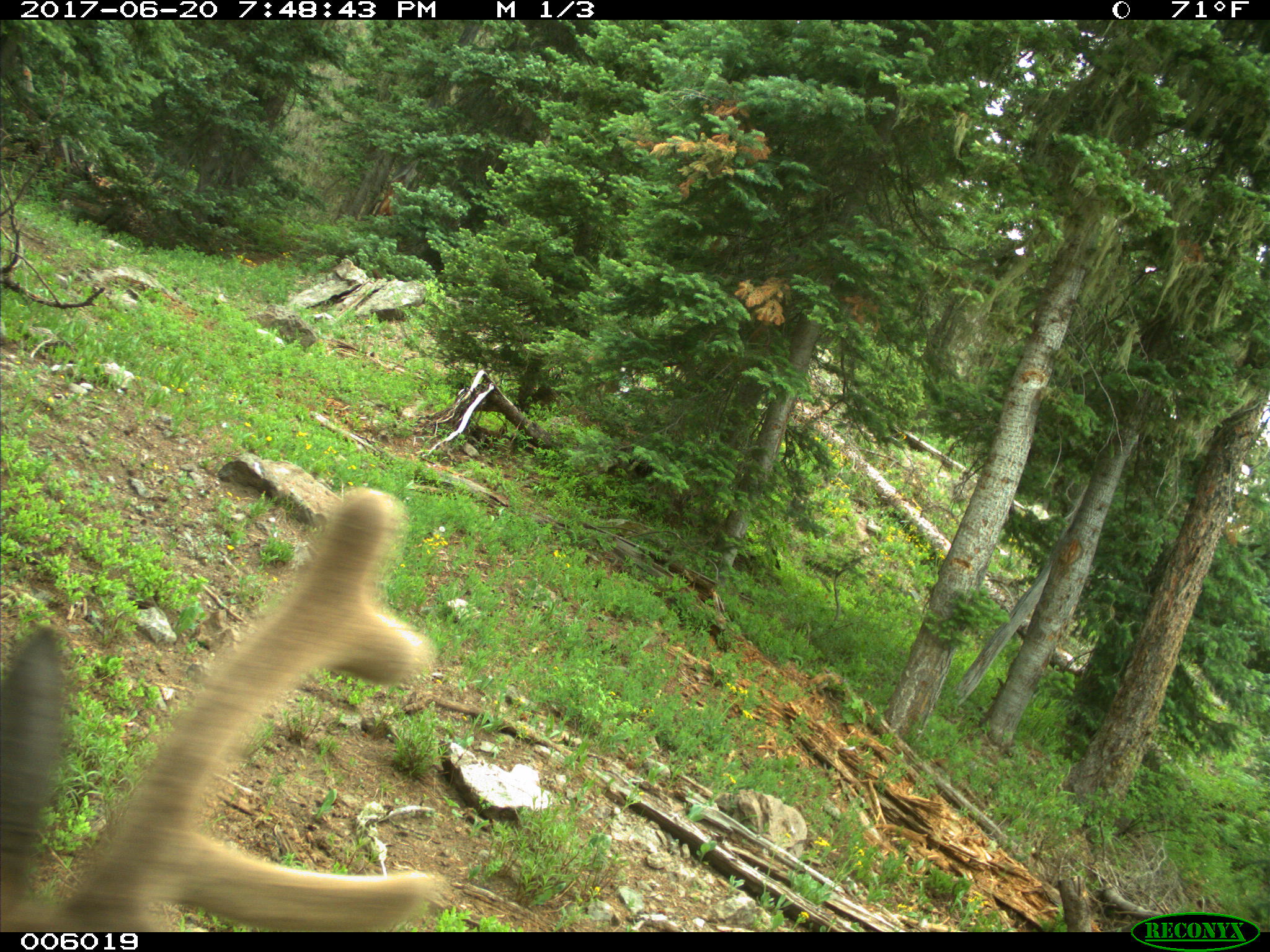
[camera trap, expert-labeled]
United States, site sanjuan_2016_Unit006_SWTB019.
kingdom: Animalia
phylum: Chordata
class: Mammalia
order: Artiodactyla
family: Cervidae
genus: Cervus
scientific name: Cervus elaphus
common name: red deer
Cervus elaphus (red deer).